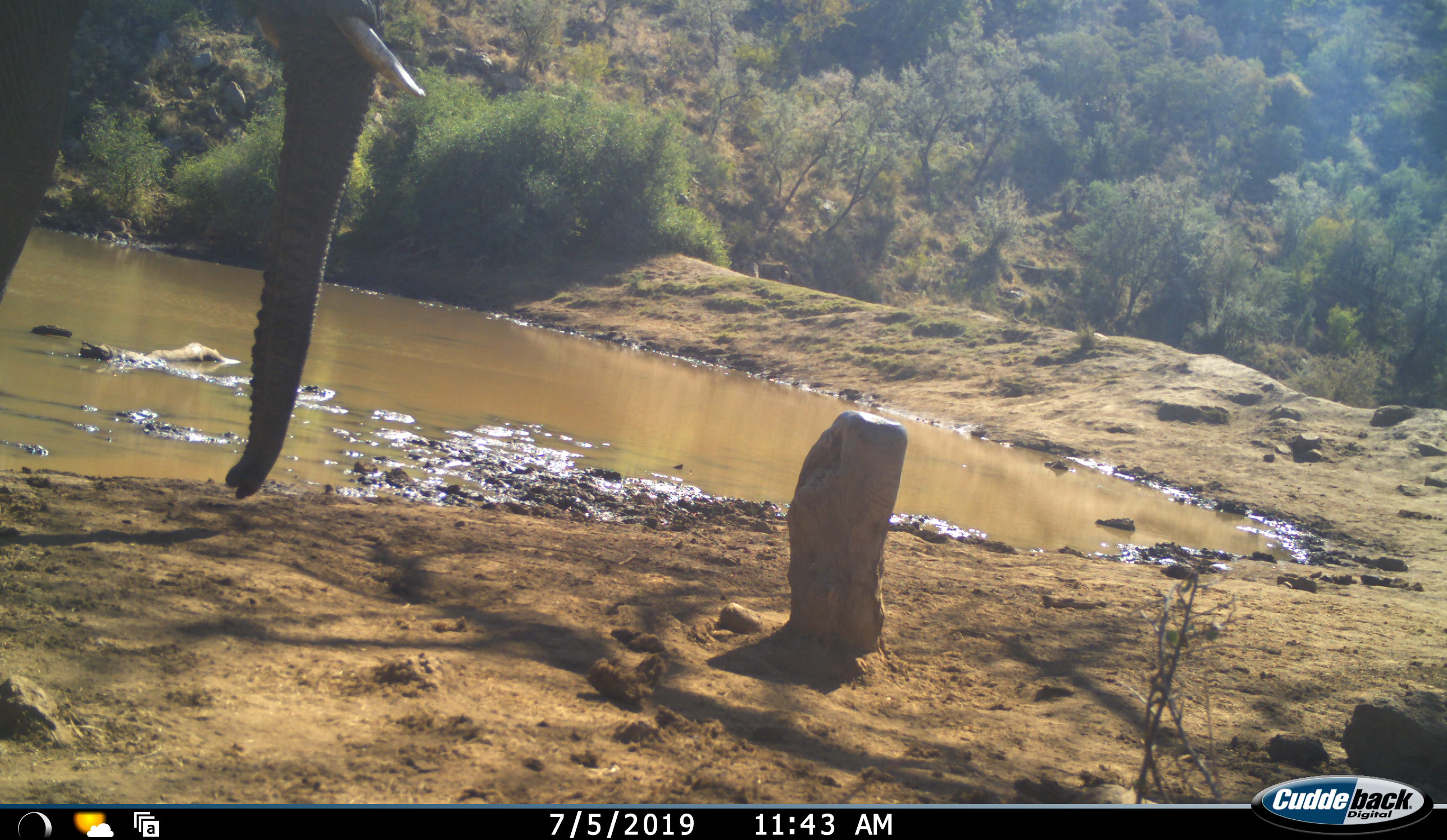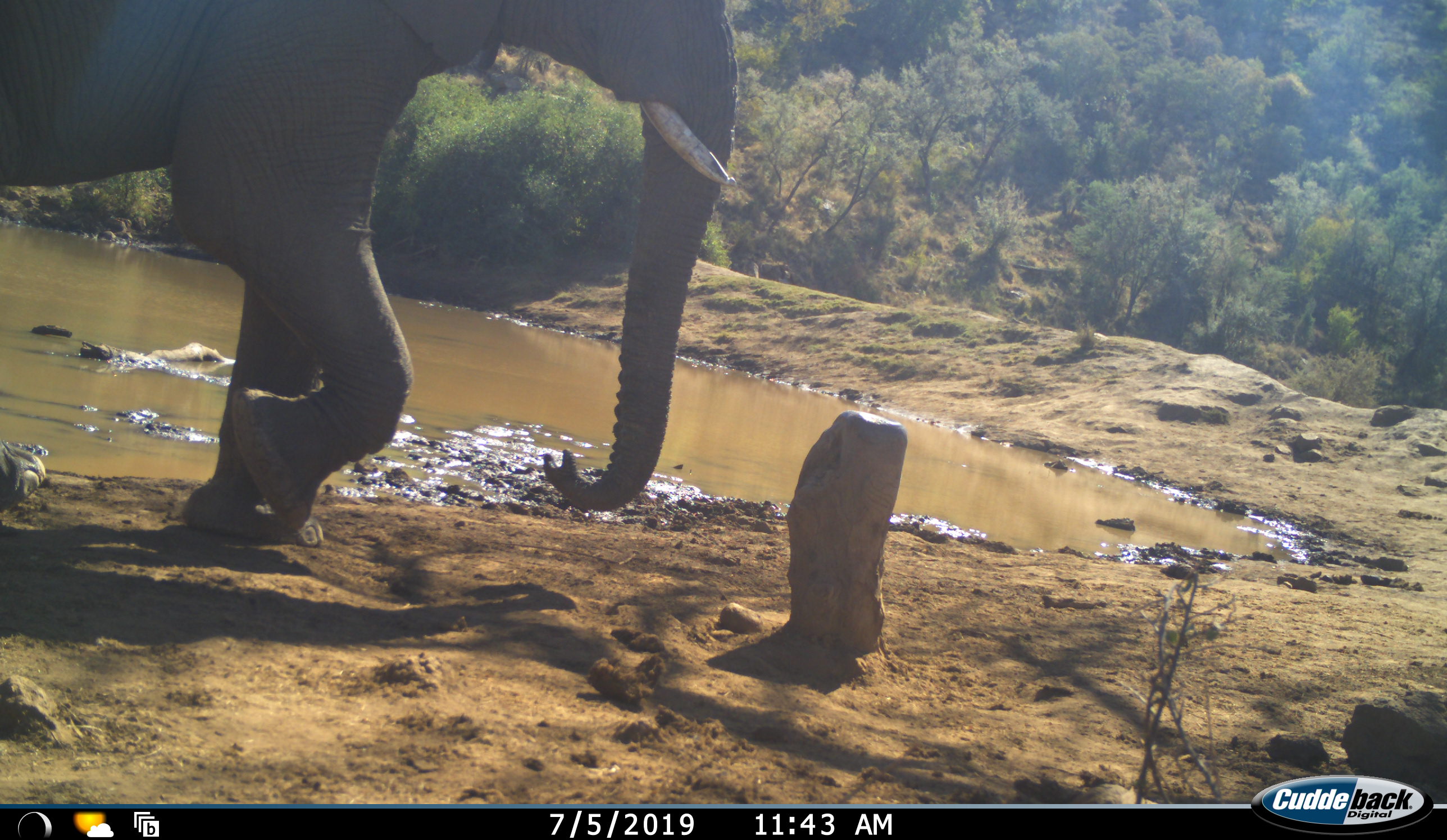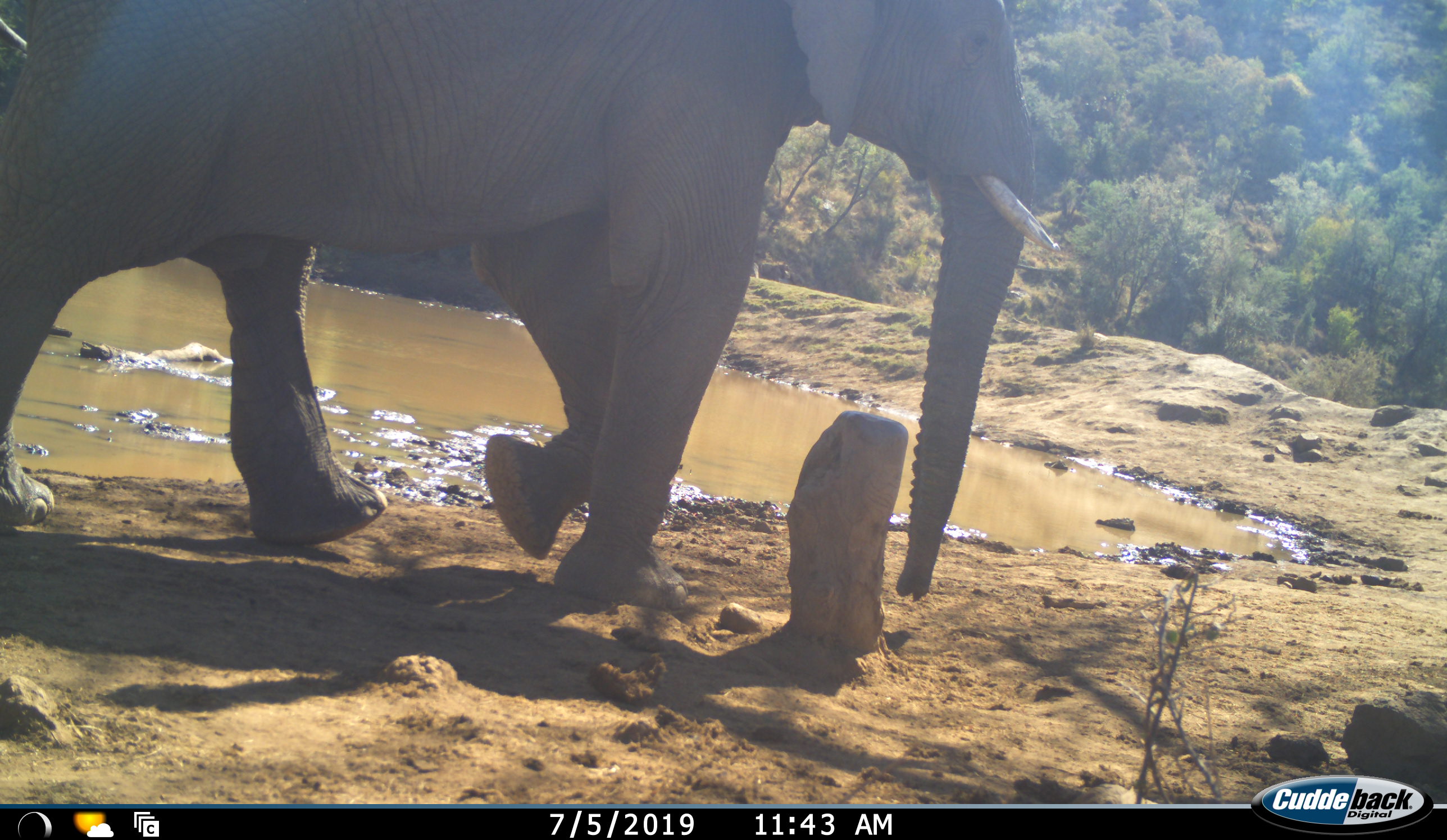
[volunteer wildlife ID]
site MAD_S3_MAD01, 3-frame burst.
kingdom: Animalia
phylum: Chordata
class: Mammalia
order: Proboscidea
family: Elephantidae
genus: Loxodonta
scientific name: Loxodonta africana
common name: african bush elephant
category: elephant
Elephant (african bush elephant) (Loxodonta africana), count 1. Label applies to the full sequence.